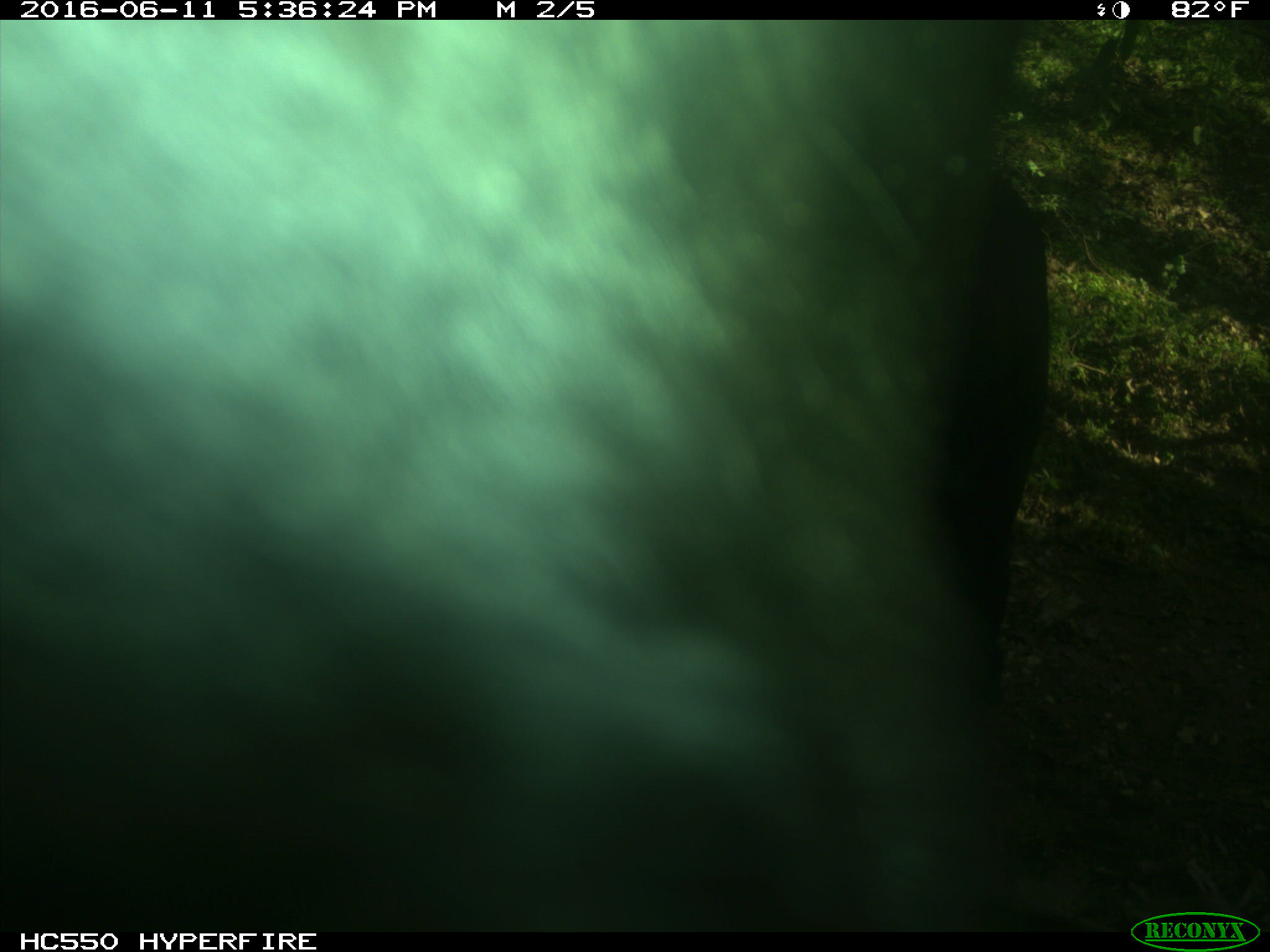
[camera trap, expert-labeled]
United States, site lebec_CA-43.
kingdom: Animalia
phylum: Chordata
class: Mammalia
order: Artiodactyla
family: Bovidae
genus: Bos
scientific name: Bos taurus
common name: domestic cow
Bos taurus (domestic cow).